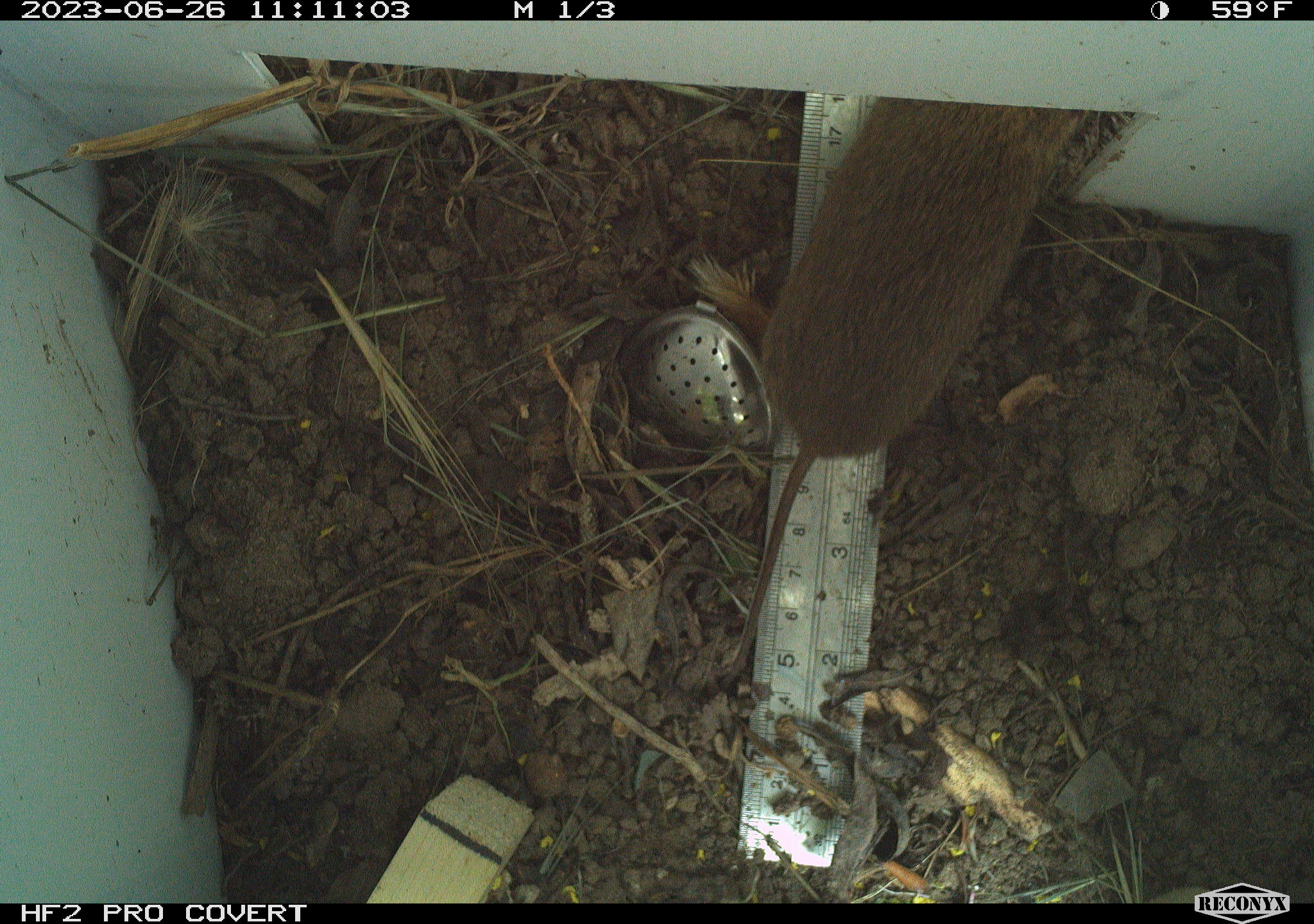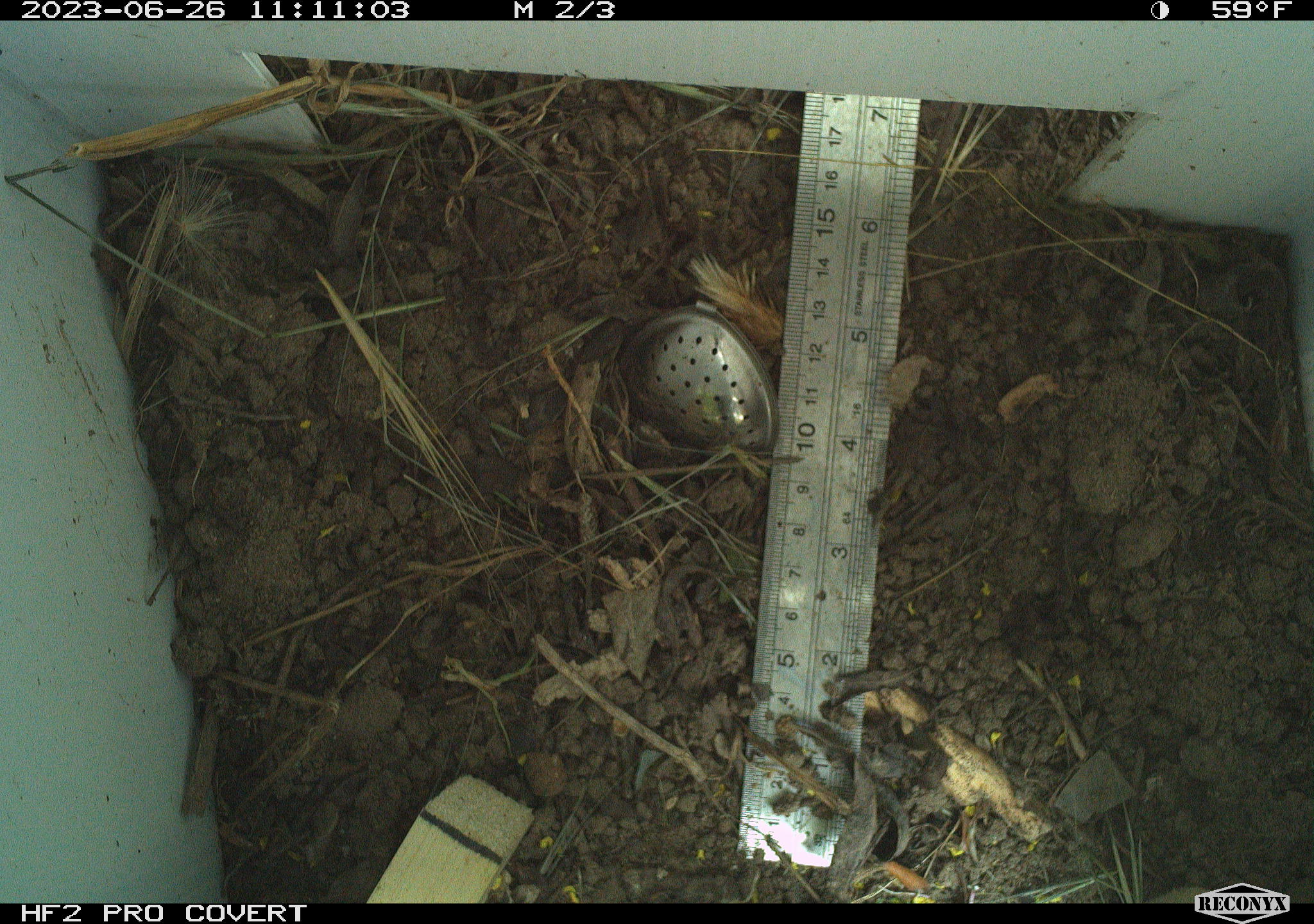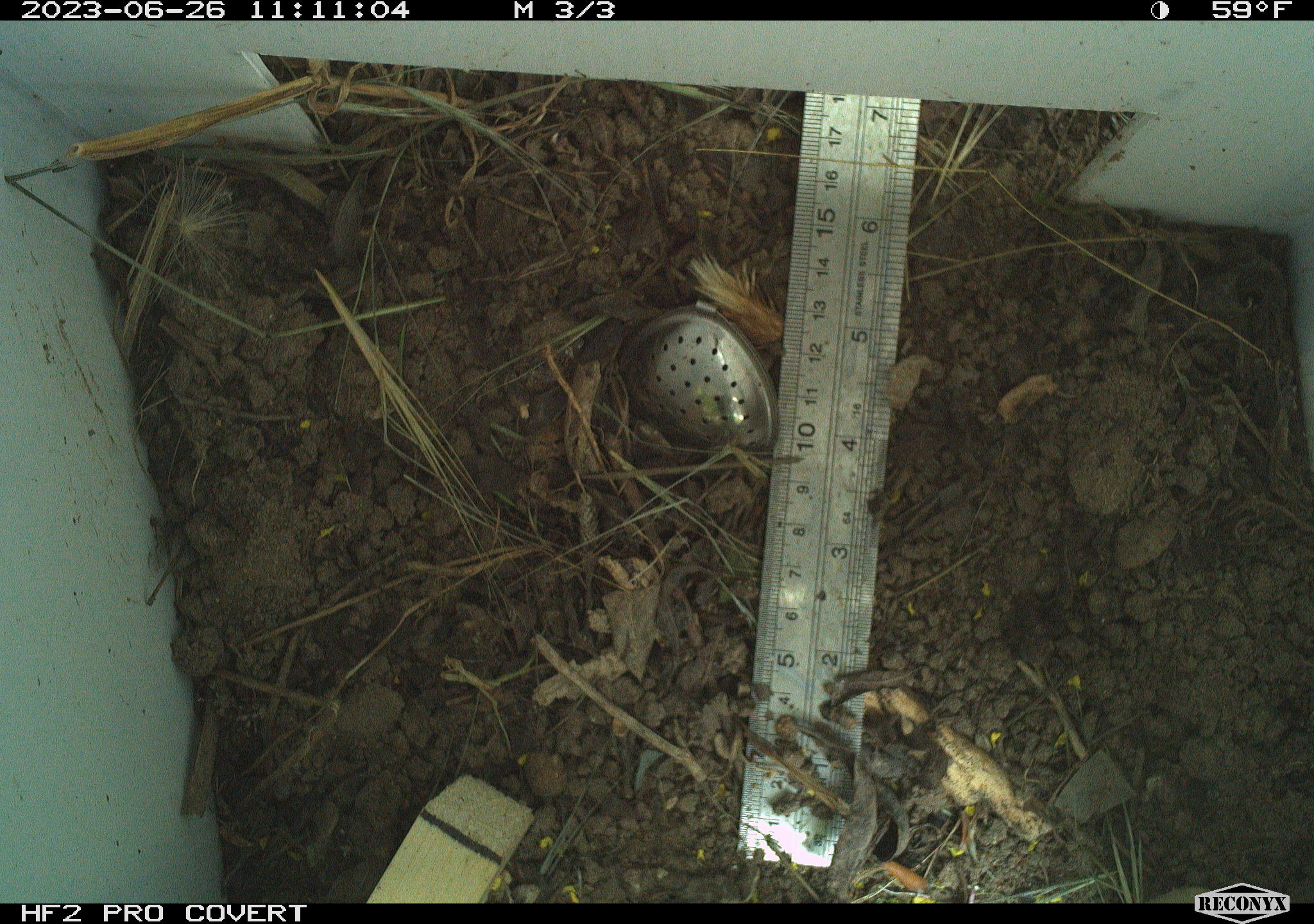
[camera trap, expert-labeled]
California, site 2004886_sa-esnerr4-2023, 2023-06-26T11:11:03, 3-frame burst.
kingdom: Animalia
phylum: Chordata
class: Mammalia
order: Rodentia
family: Cricetidae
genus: Microtus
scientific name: Microtus californicus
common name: california vole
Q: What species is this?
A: California vole (Microtus californicus).